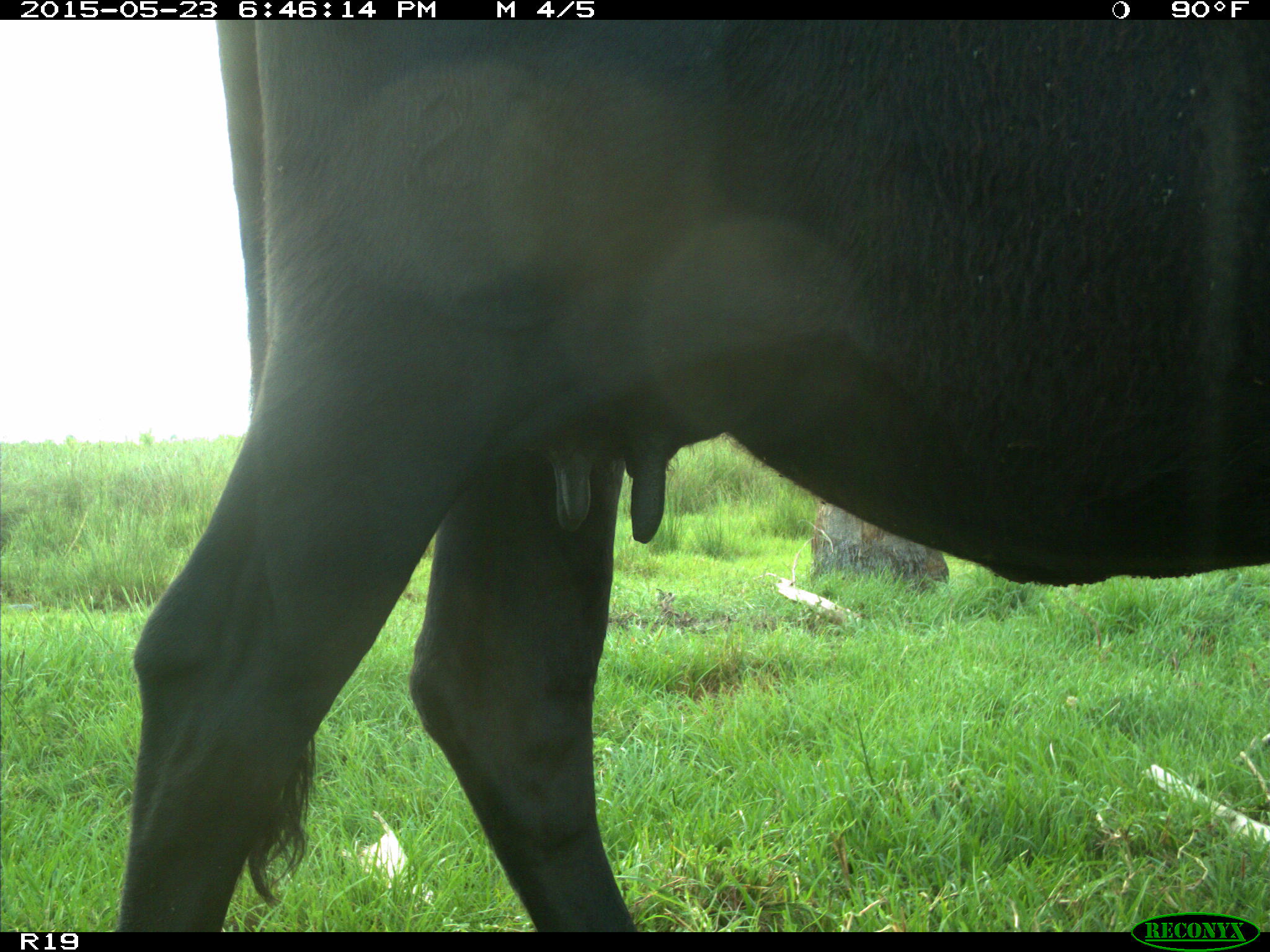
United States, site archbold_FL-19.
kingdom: Animalia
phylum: Chordata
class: Mammalia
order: Artiodactyla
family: Bovidae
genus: Bos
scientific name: Bos taurus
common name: domestic cow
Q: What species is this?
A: Bos taurus (domestic cow).